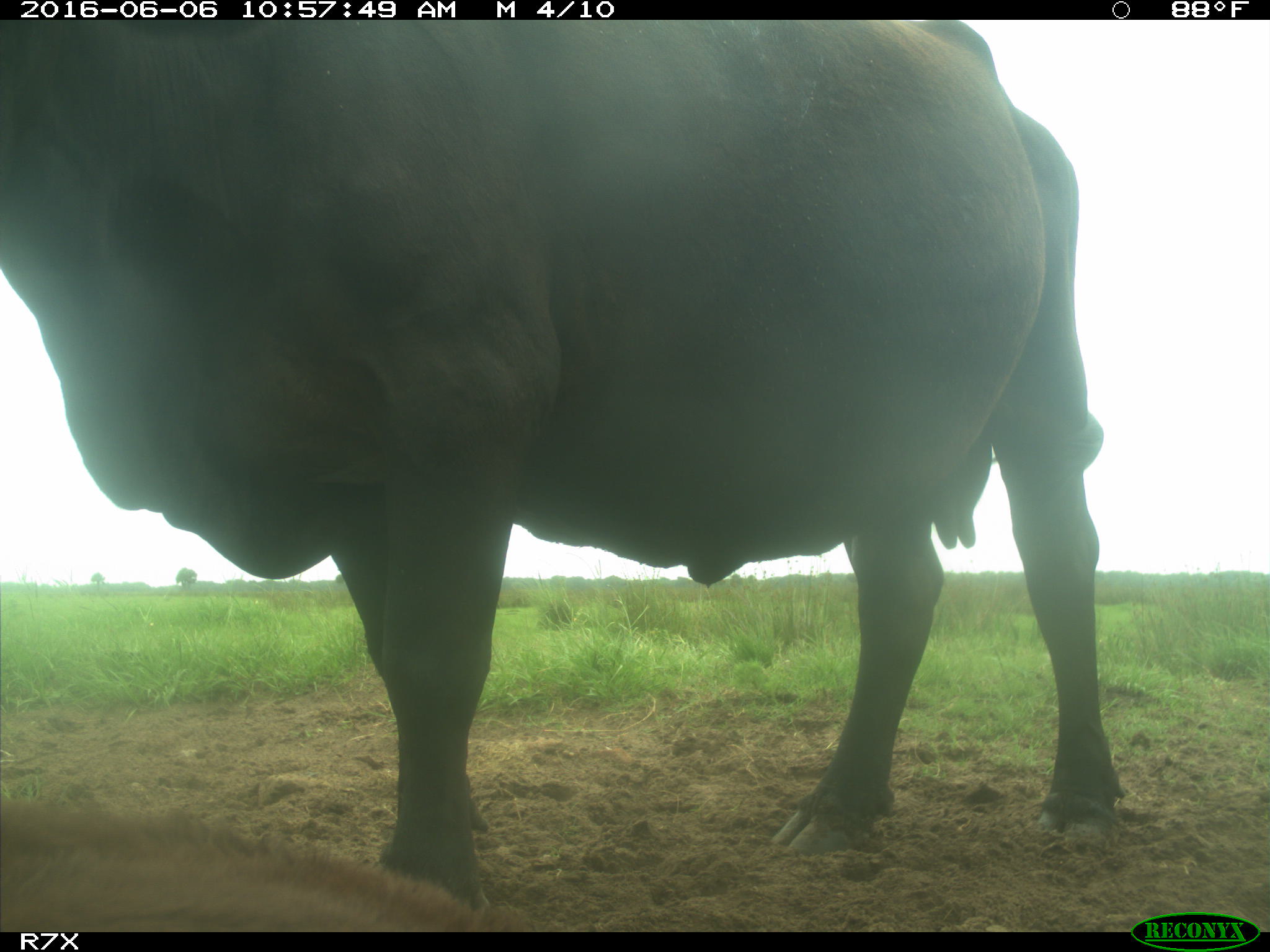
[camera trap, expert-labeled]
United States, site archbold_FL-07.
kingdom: Animalia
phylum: Chordata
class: Mammalia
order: Artiodactyla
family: Bovidae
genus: Bos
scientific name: Bos taurus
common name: domestic cow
Bos taurus (domestic cow).